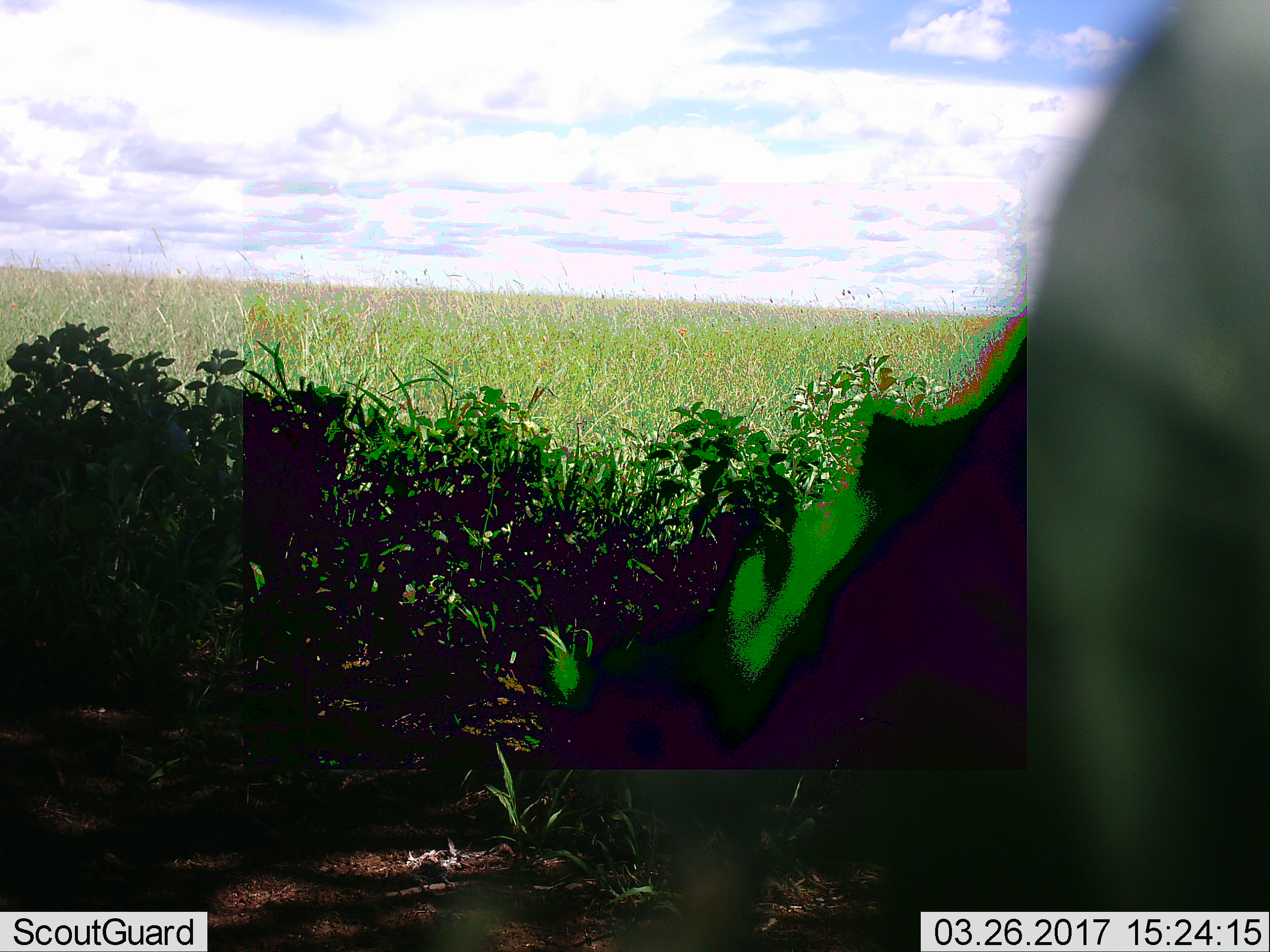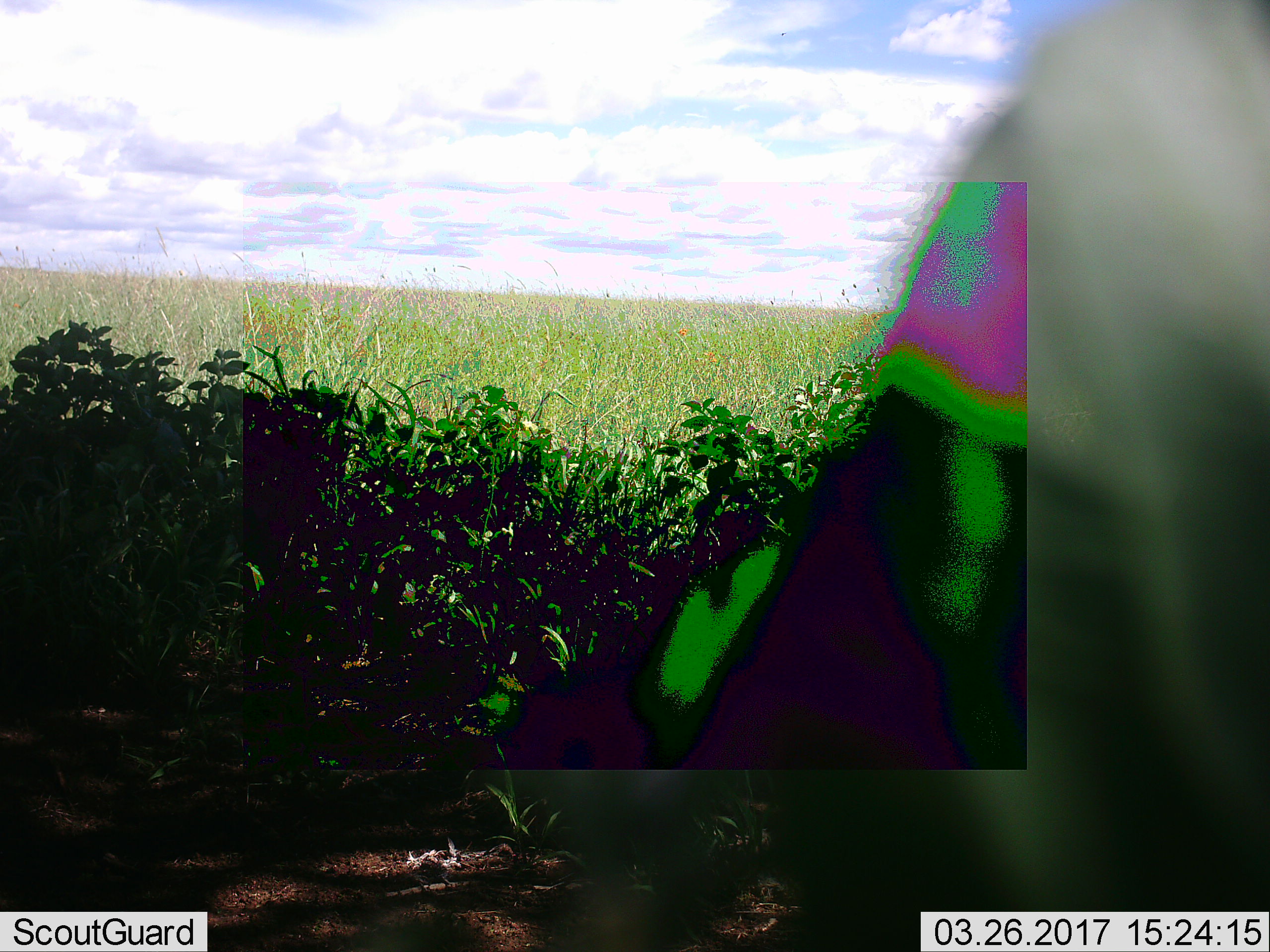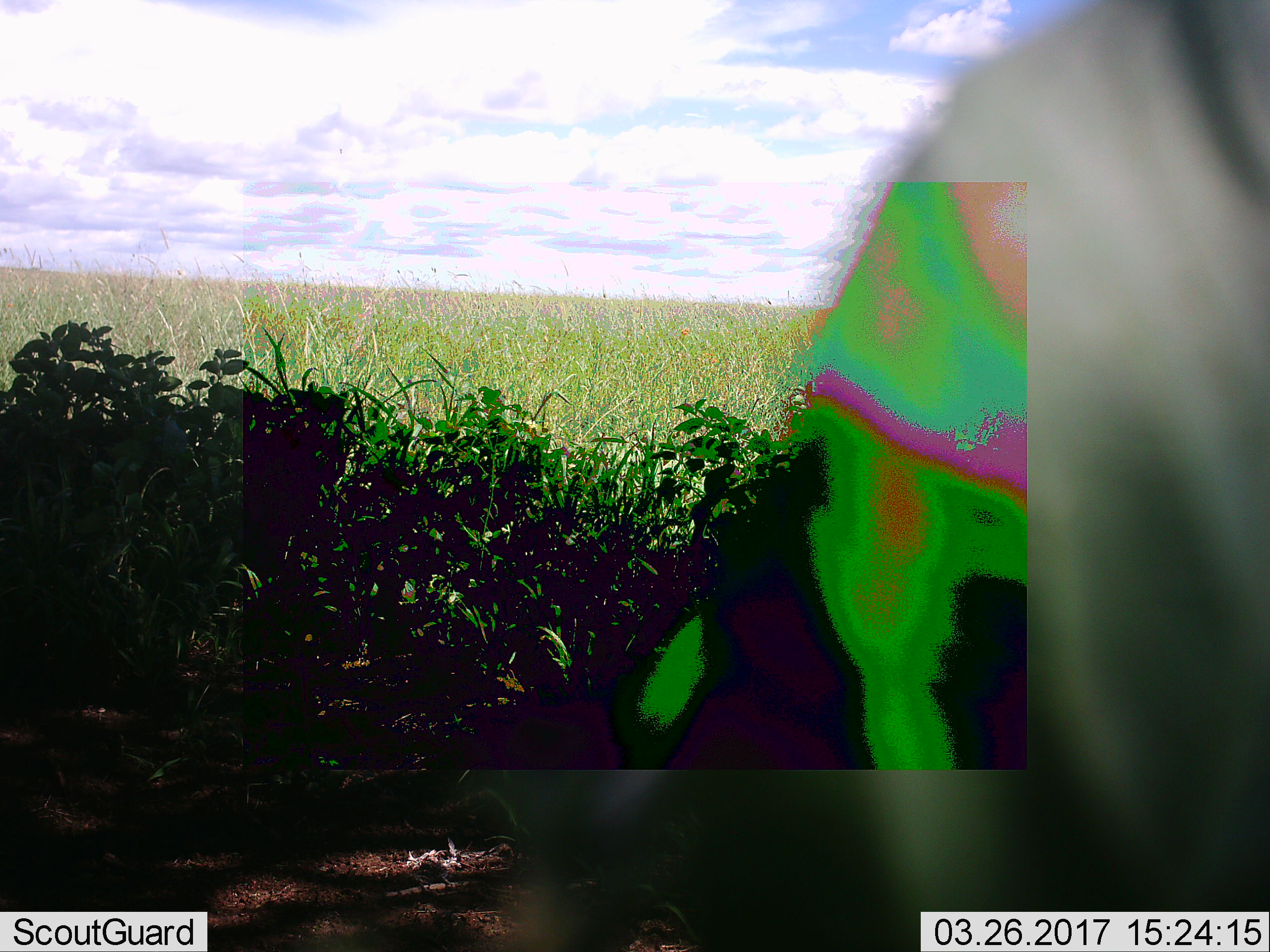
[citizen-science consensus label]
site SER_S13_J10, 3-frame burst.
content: unidentified animal